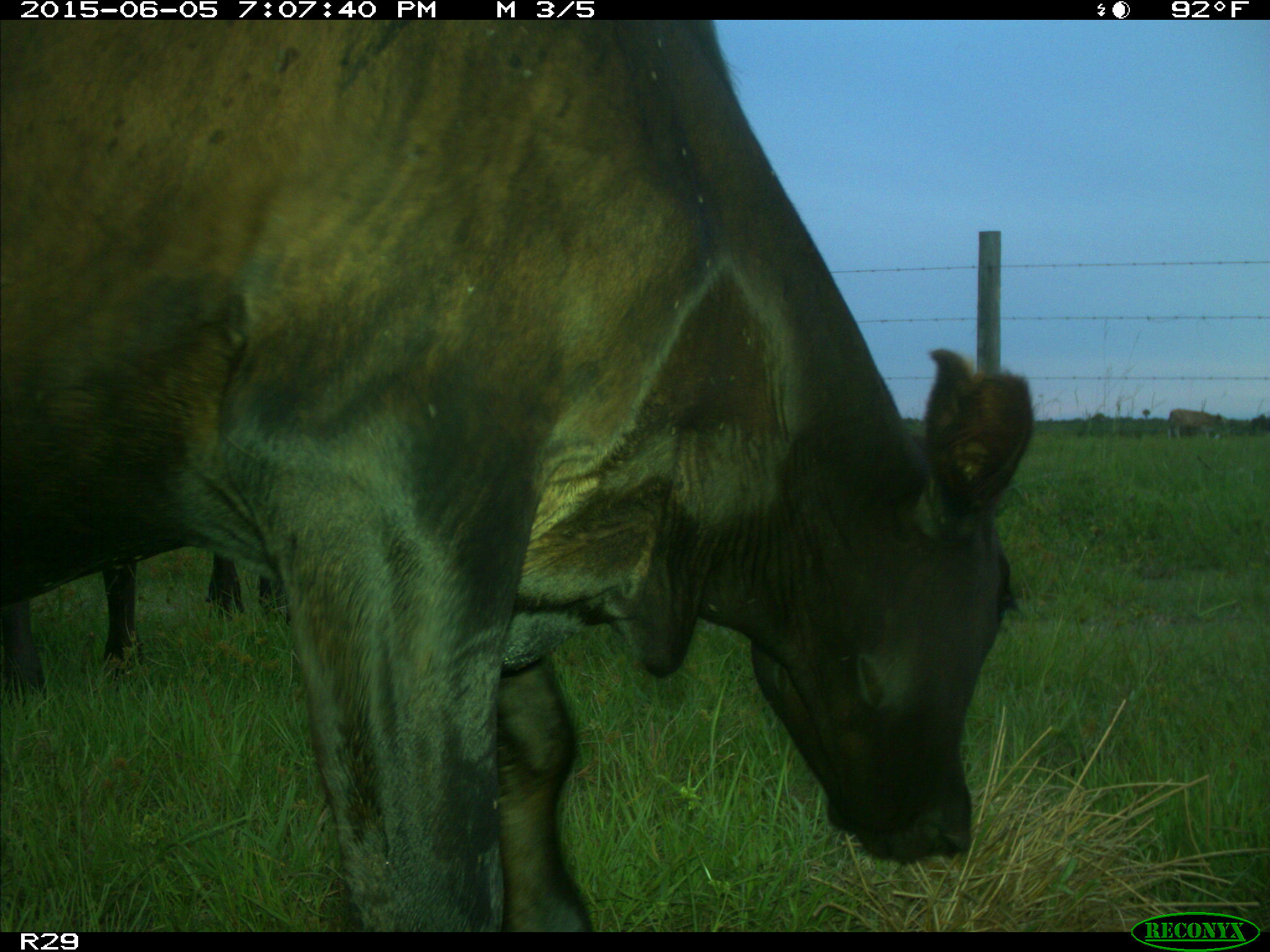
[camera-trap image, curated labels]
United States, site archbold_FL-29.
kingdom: Animalia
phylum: Chordata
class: Mammalia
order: Artiodactyla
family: Bovidae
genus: Bos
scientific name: Bos taurus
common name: domestic cow